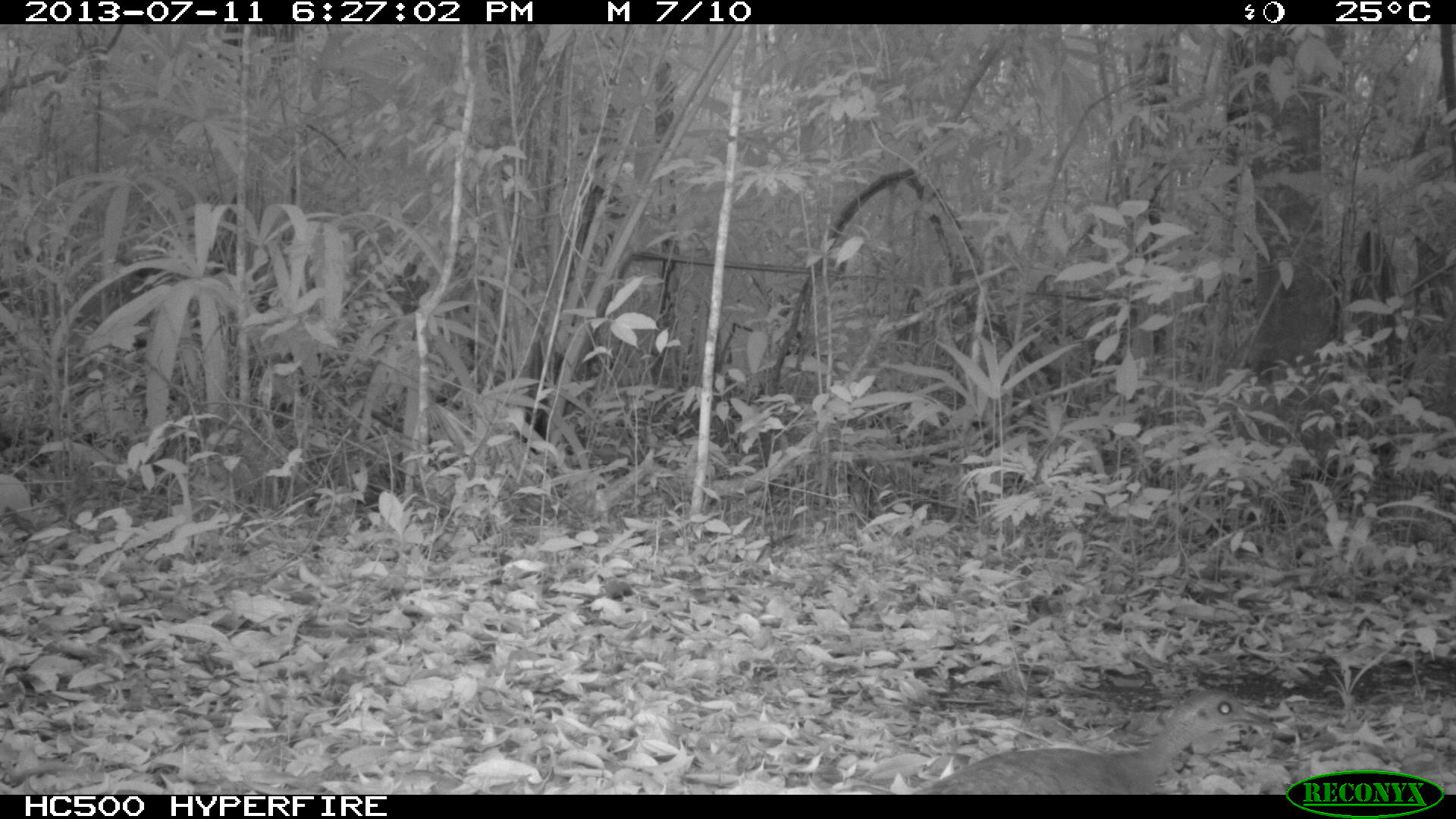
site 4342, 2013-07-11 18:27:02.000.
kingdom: Animalia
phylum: Chordata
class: Aves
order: Tinamiformes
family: Tinamidae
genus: Tinamus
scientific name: Tinamus major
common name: great tinamou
Tinamus major (great tinamou), count 1.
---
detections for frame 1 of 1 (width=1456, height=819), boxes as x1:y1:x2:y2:
tinamus major: 915:686:1279:795